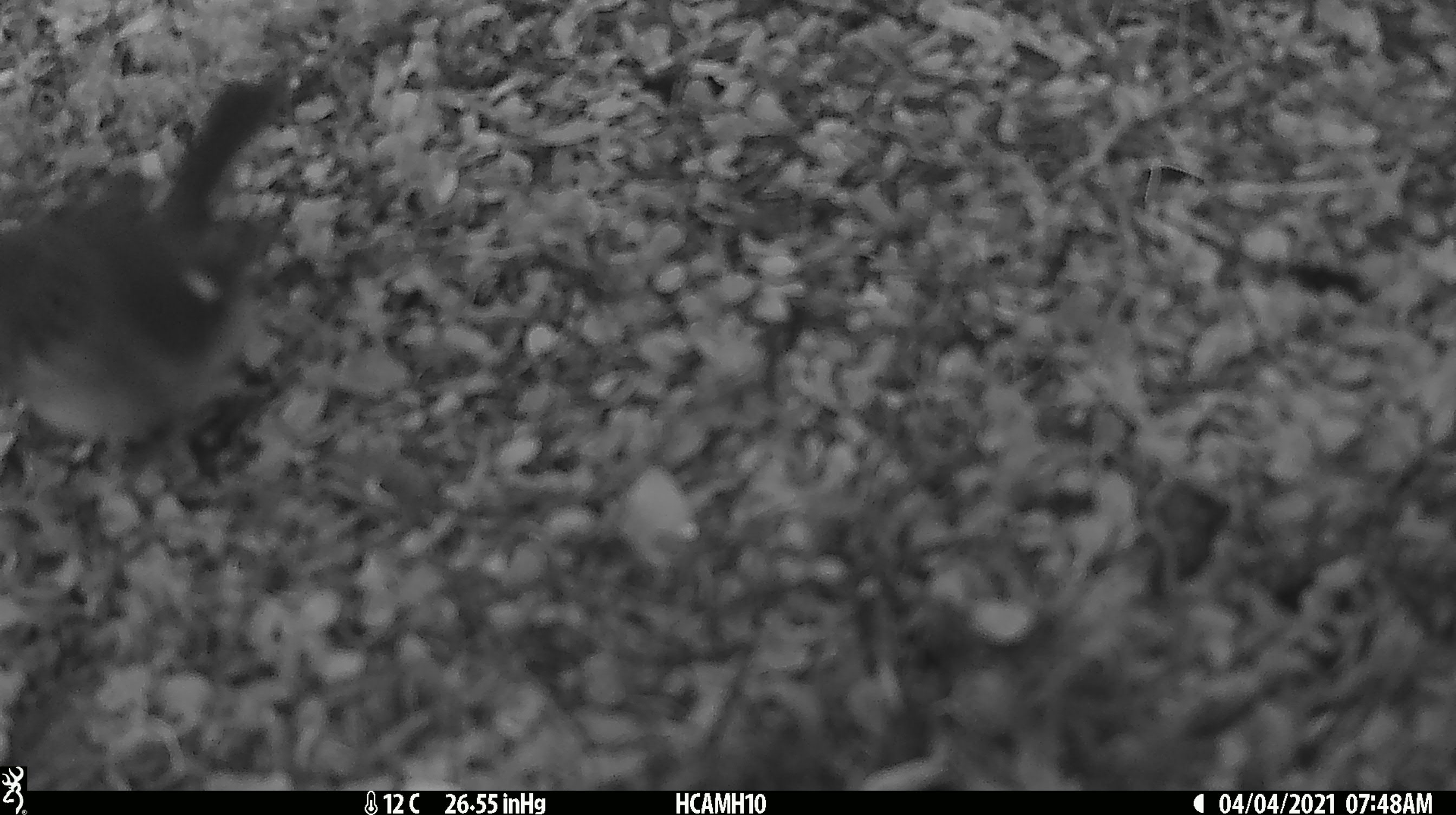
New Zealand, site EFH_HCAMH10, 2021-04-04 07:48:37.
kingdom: Animalia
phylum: Chordata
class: Aves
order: Passeriformes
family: Petroicidae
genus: Petroica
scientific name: Petroica macrocephala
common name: tomtit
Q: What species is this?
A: Tomtit (Petroica macrocephala).